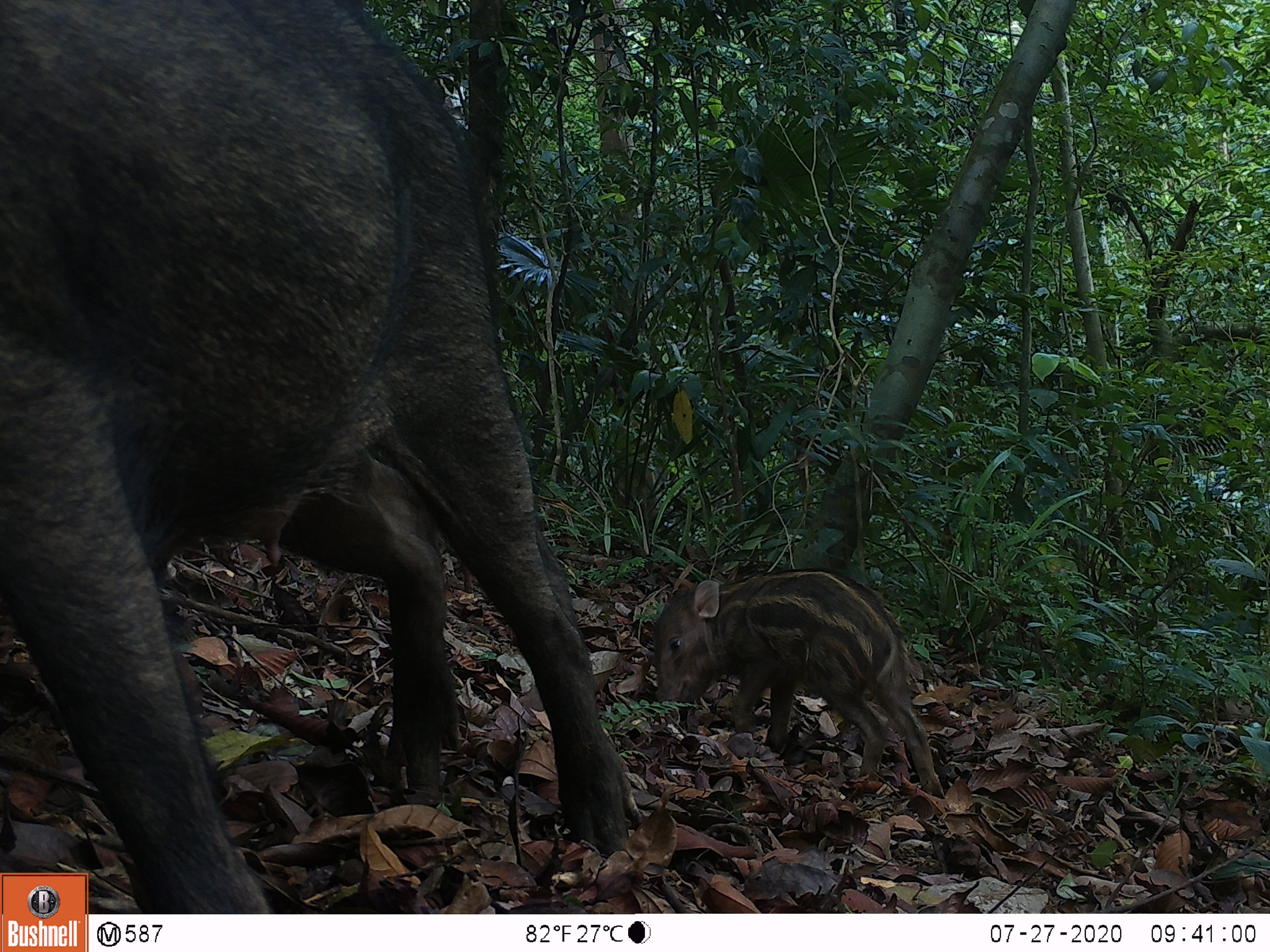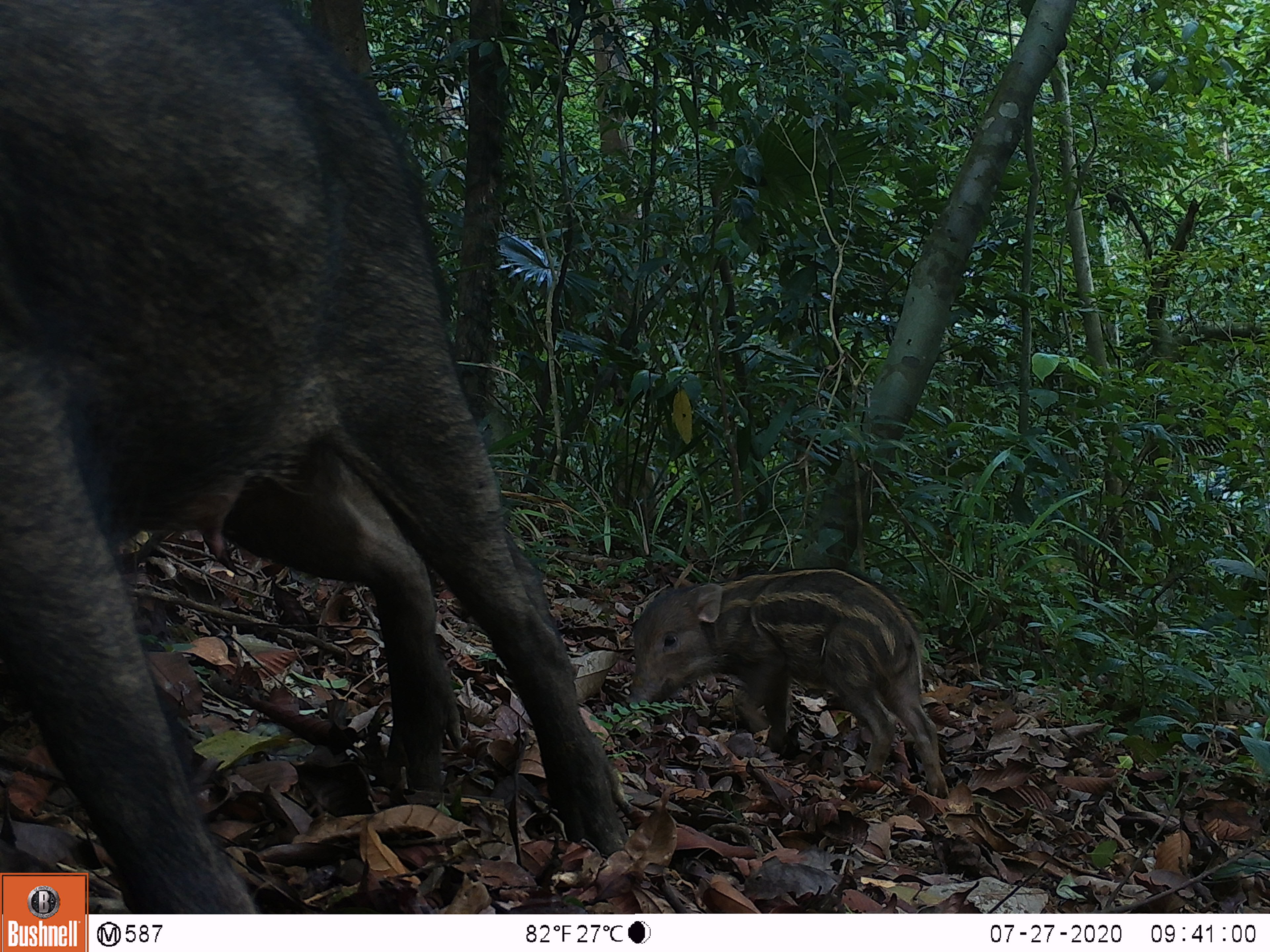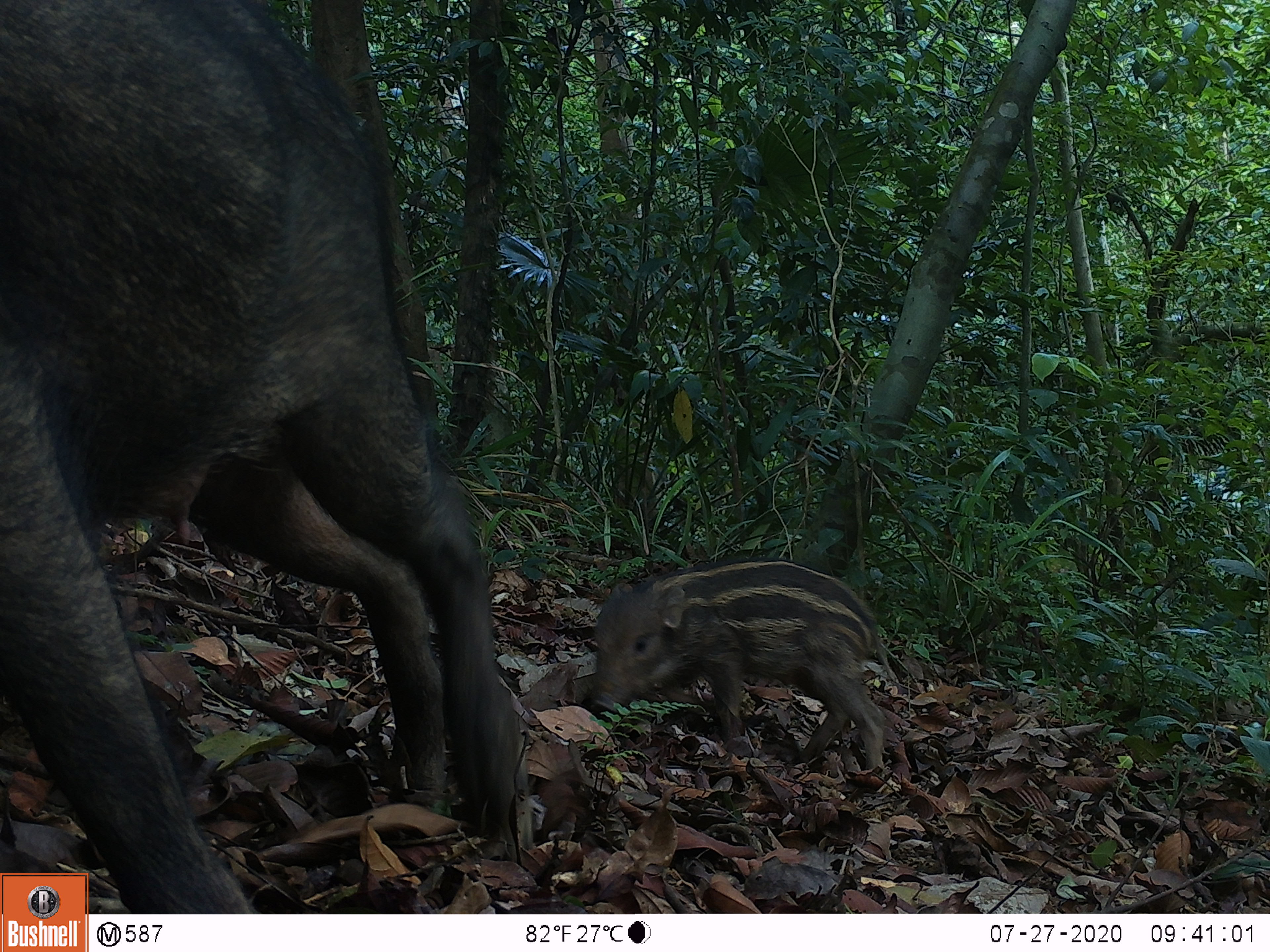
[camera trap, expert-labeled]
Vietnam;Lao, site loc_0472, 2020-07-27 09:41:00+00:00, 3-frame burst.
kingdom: Animalia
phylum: Chordata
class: Mammalia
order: Artiodactyla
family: Suidae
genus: Sus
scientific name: Sus scrofa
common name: eurasian wild pig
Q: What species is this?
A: Eurasian wild pig (Sus scrofa).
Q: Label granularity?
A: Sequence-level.